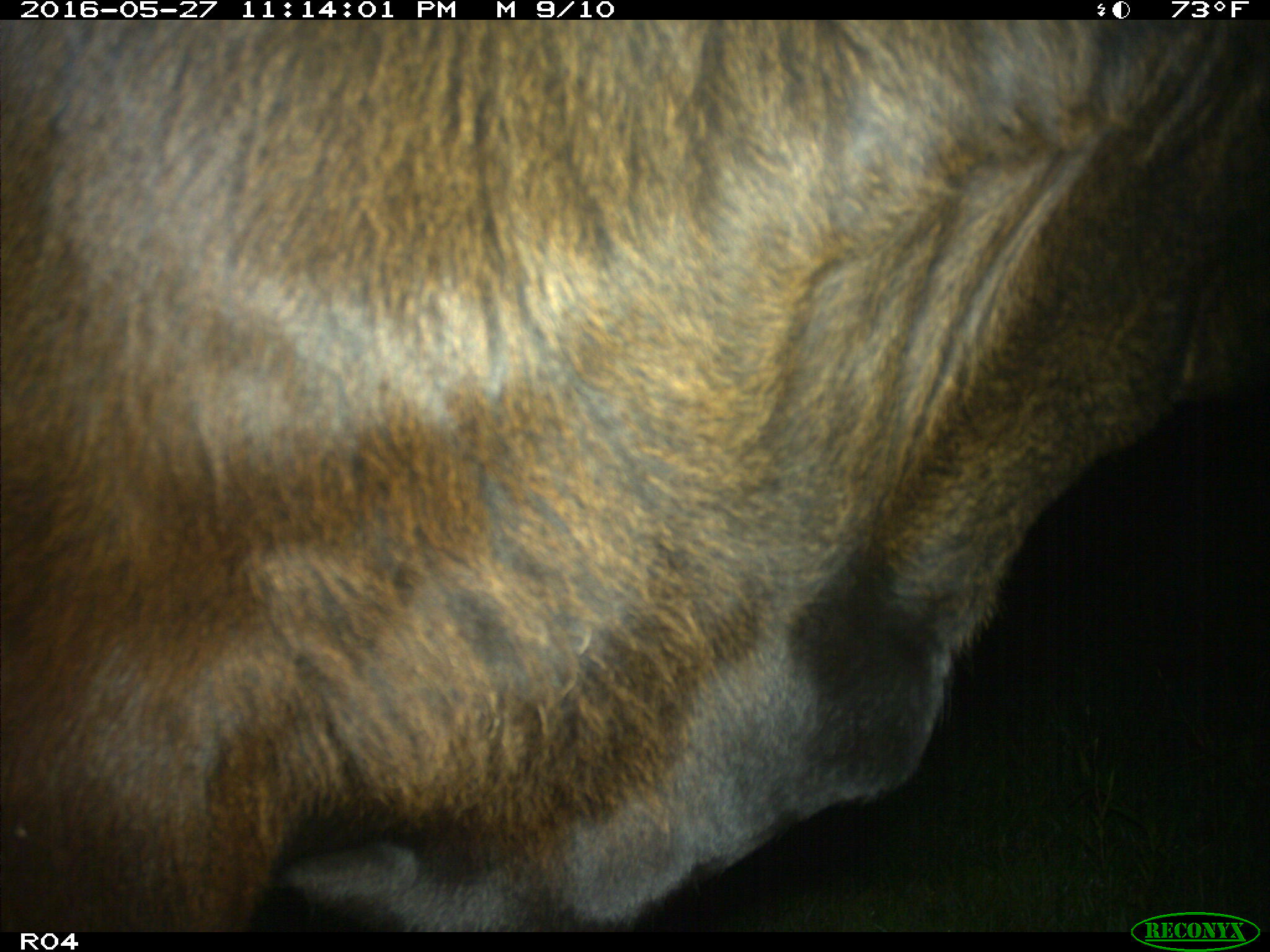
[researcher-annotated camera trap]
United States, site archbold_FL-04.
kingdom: Animalia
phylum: Chordata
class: Mammalia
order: Artiodactyla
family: Bovidae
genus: Bos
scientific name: Bos taurus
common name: domestic cow